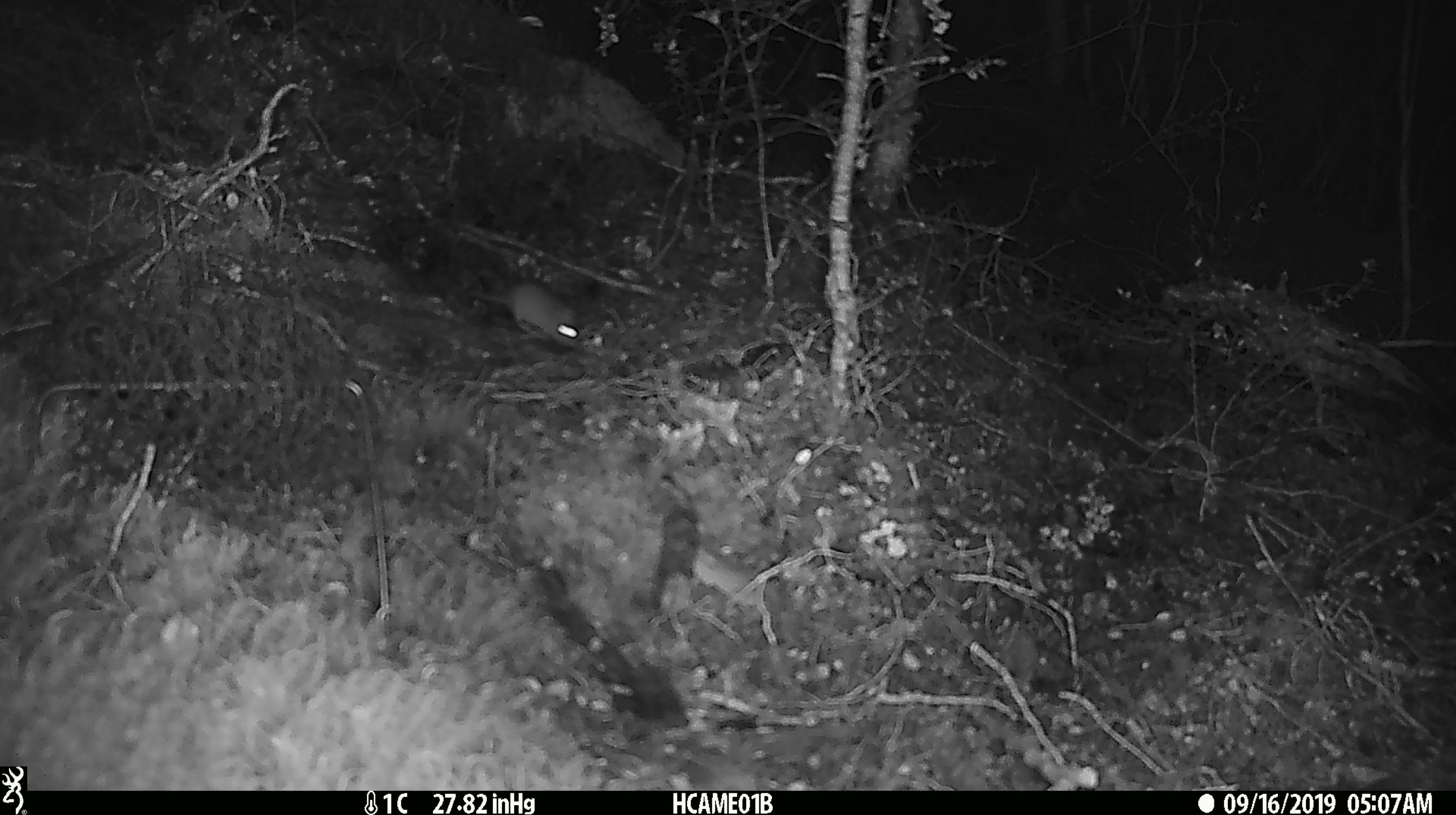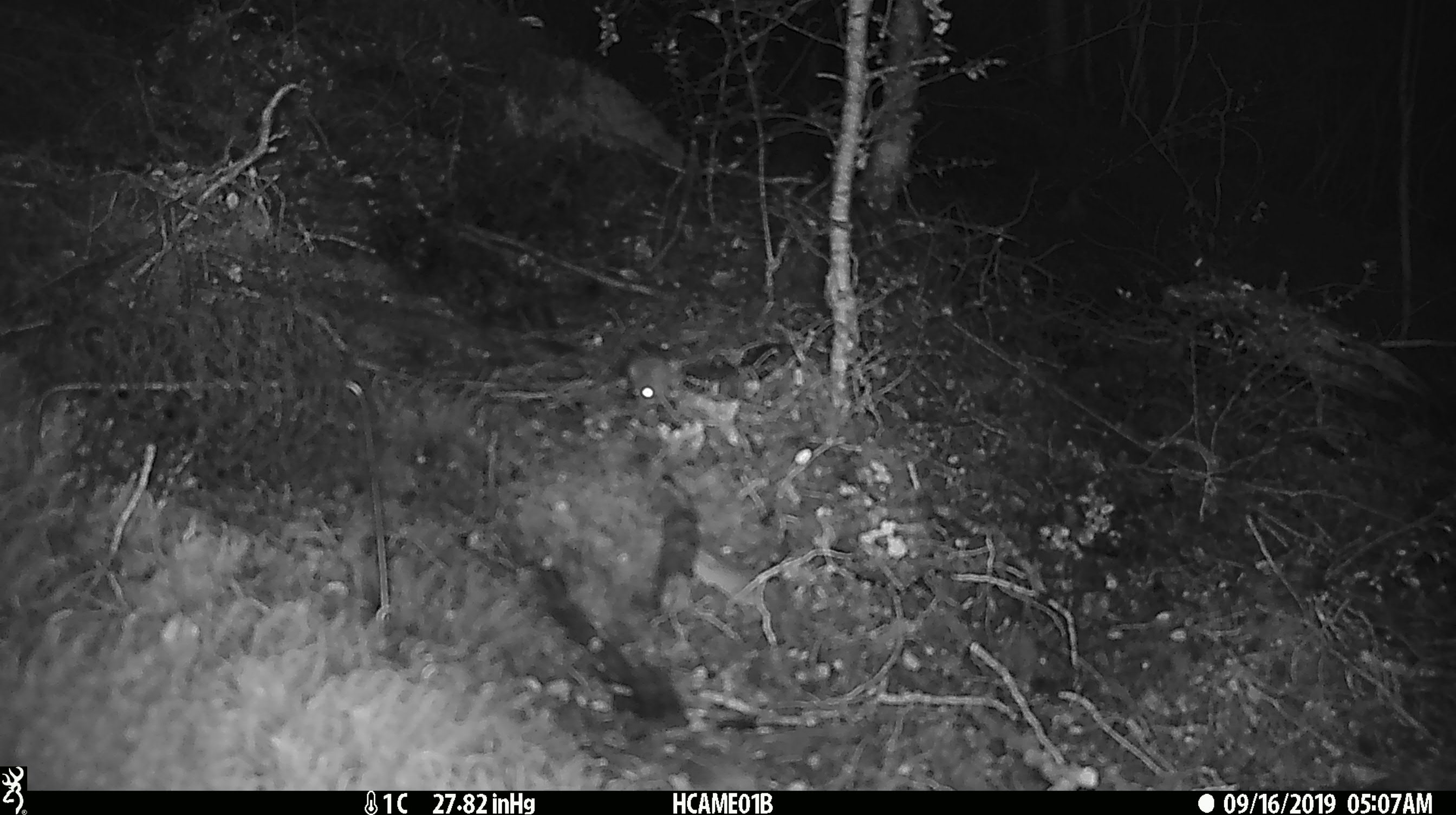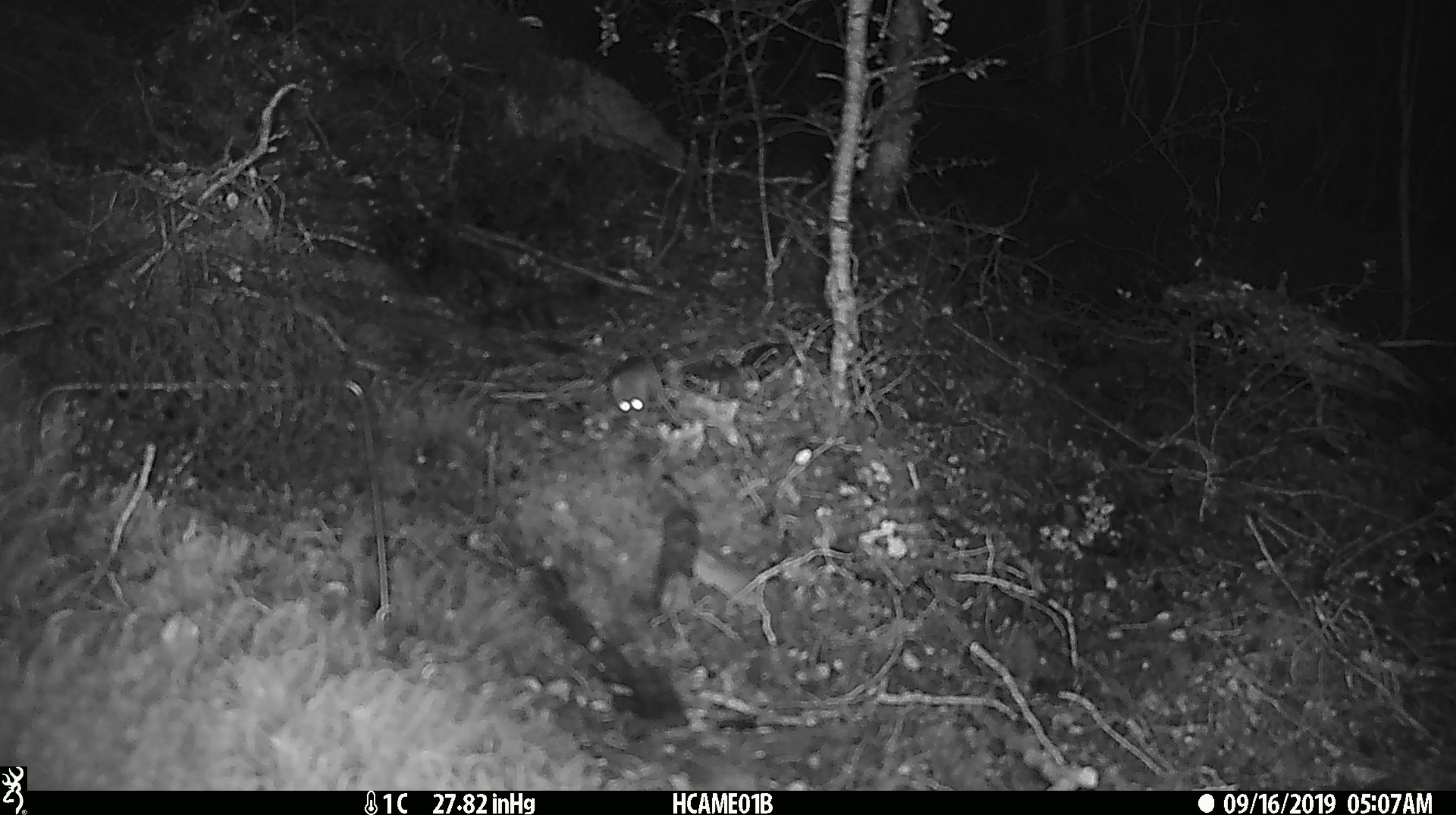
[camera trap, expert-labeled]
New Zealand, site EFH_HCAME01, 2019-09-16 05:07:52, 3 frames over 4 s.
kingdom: Animalia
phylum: Chordata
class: Mammalia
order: Rodentia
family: Muridae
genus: Mus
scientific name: Mus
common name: mouse